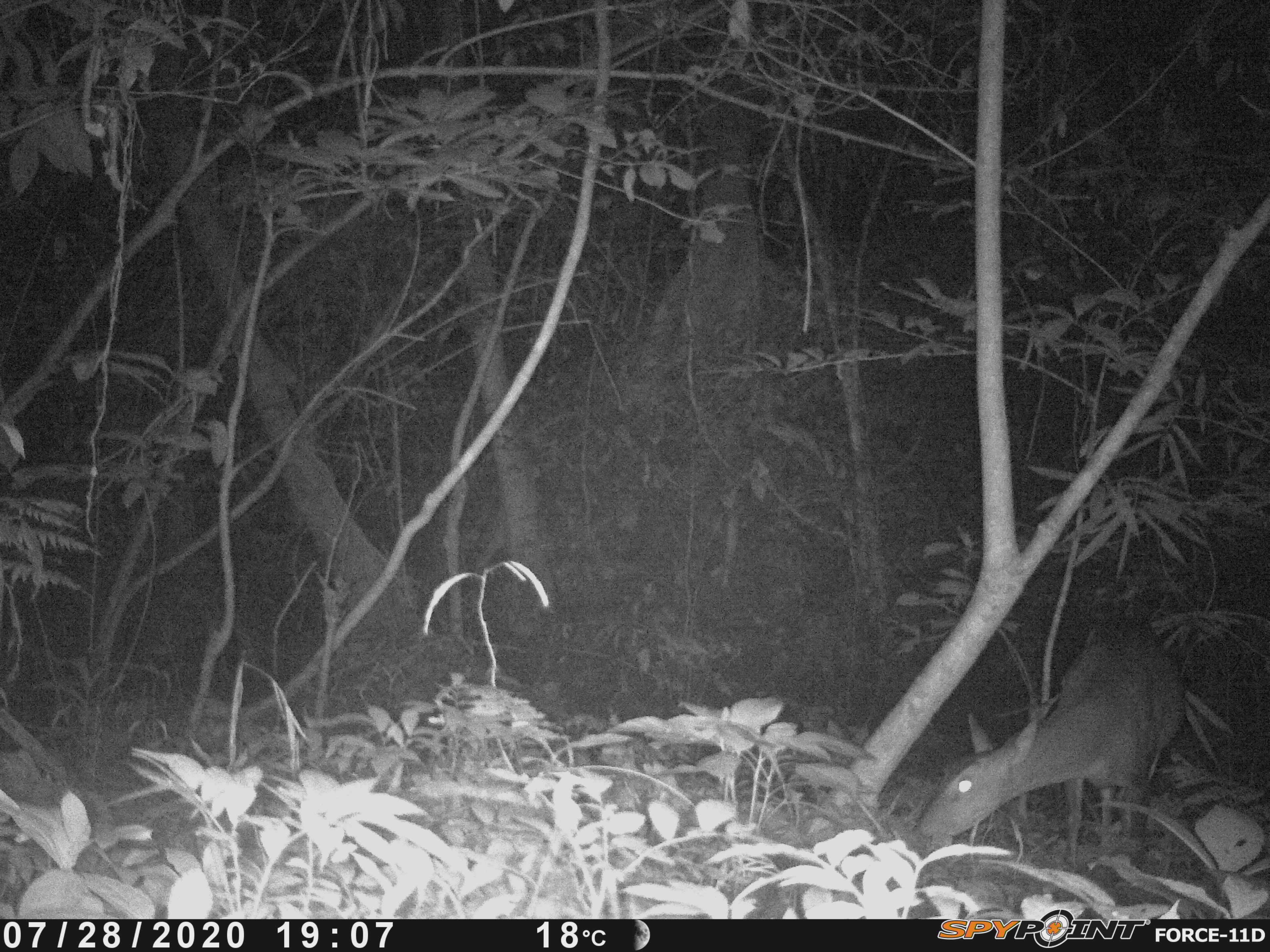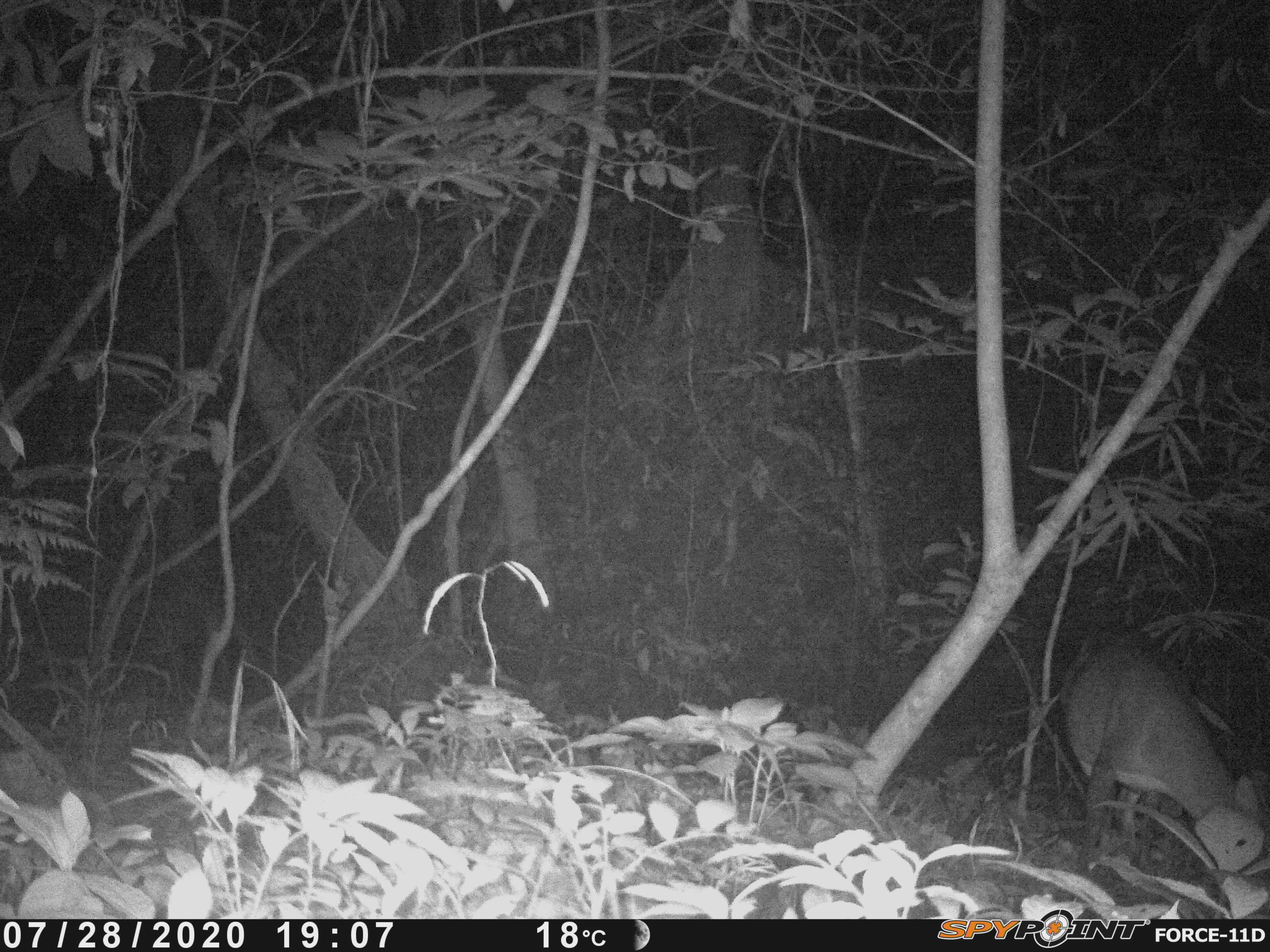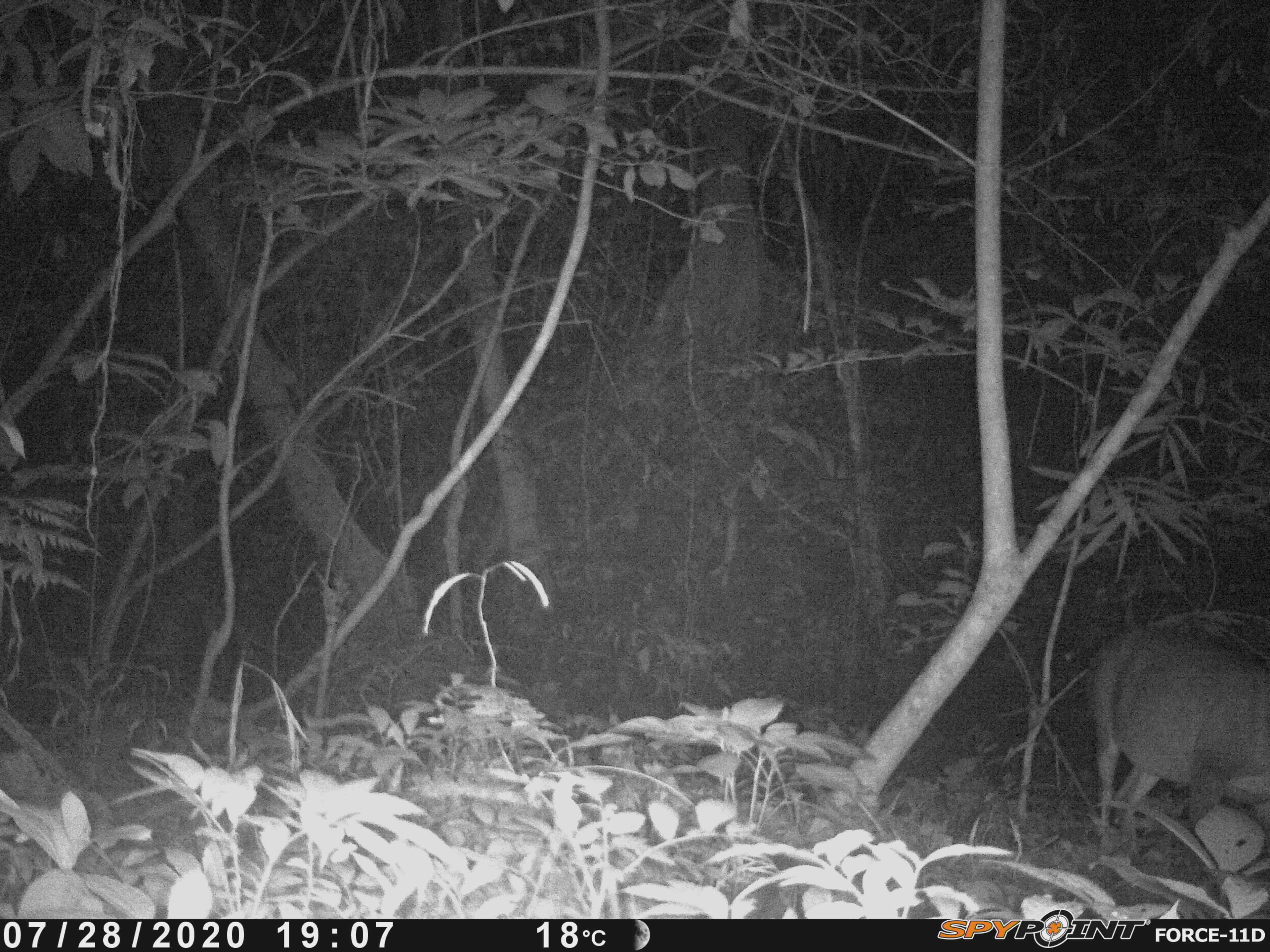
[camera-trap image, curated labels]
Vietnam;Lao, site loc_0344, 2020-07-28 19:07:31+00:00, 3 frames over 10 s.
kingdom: Animalia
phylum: Chordata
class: Mammalia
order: Artiodactyla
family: Cervidae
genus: Muntiacus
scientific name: Muntiacus vuquangensis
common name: large-antlered muntjac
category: large antlered muntjac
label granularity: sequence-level